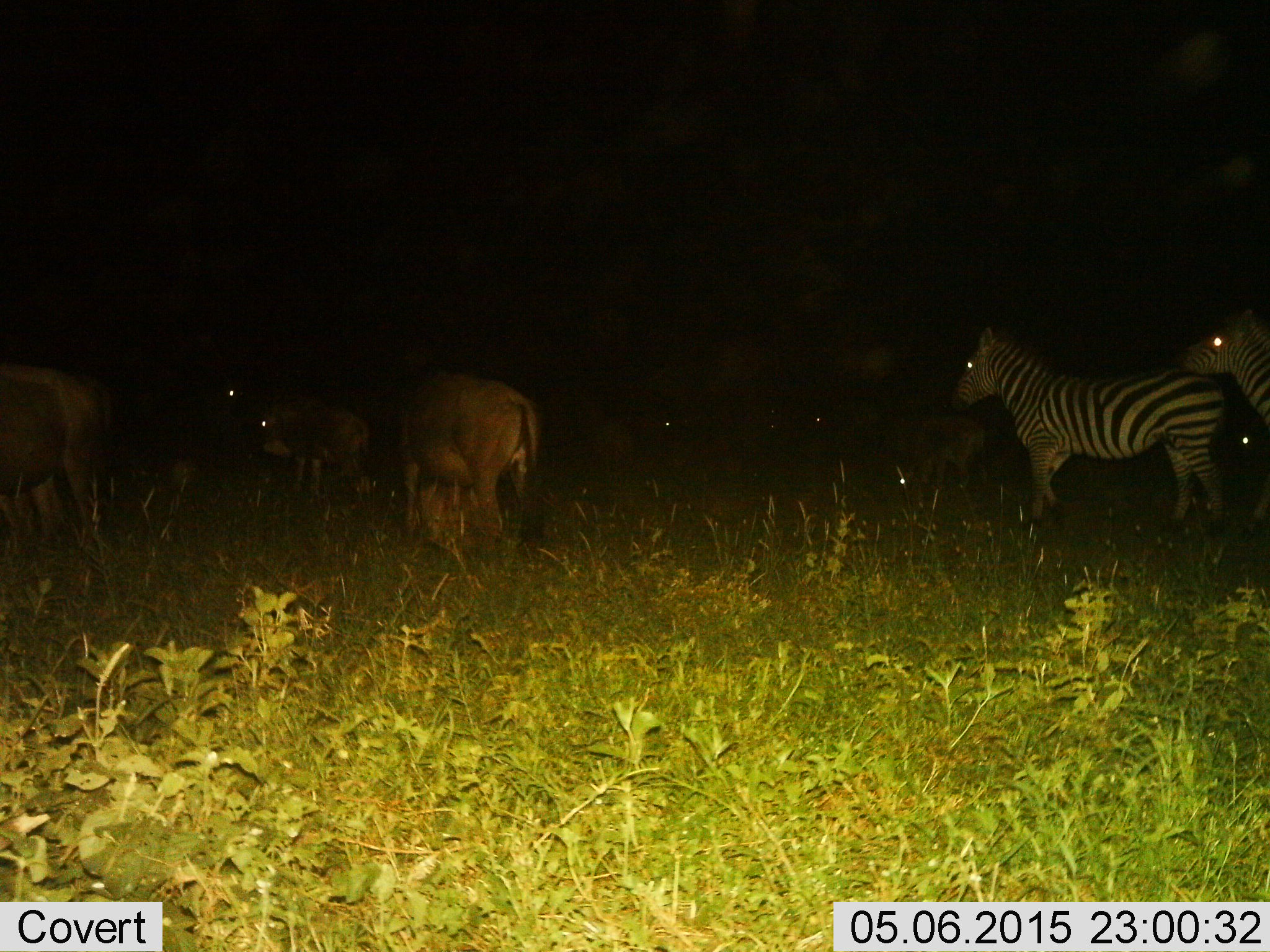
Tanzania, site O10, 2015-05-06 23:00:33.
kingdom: Animalia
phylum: Chordata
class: Mammalia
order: Artiodactyla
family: Bovidae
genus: Connochaetes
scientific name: Connochaetes taurinus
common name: blue wildebeest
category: wildebeest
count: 6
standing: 90%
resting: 10%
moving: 20%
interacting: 10%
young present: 30%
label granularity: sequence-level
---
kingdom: Animalia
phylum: Chordata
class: Mammalia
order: Perissodactyla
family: Equidae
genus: Equus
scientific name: Equus quagga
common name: plains zebra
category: zebra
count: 2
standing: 91%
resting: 0%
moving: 18%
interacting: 9%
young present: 0%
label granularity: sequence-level